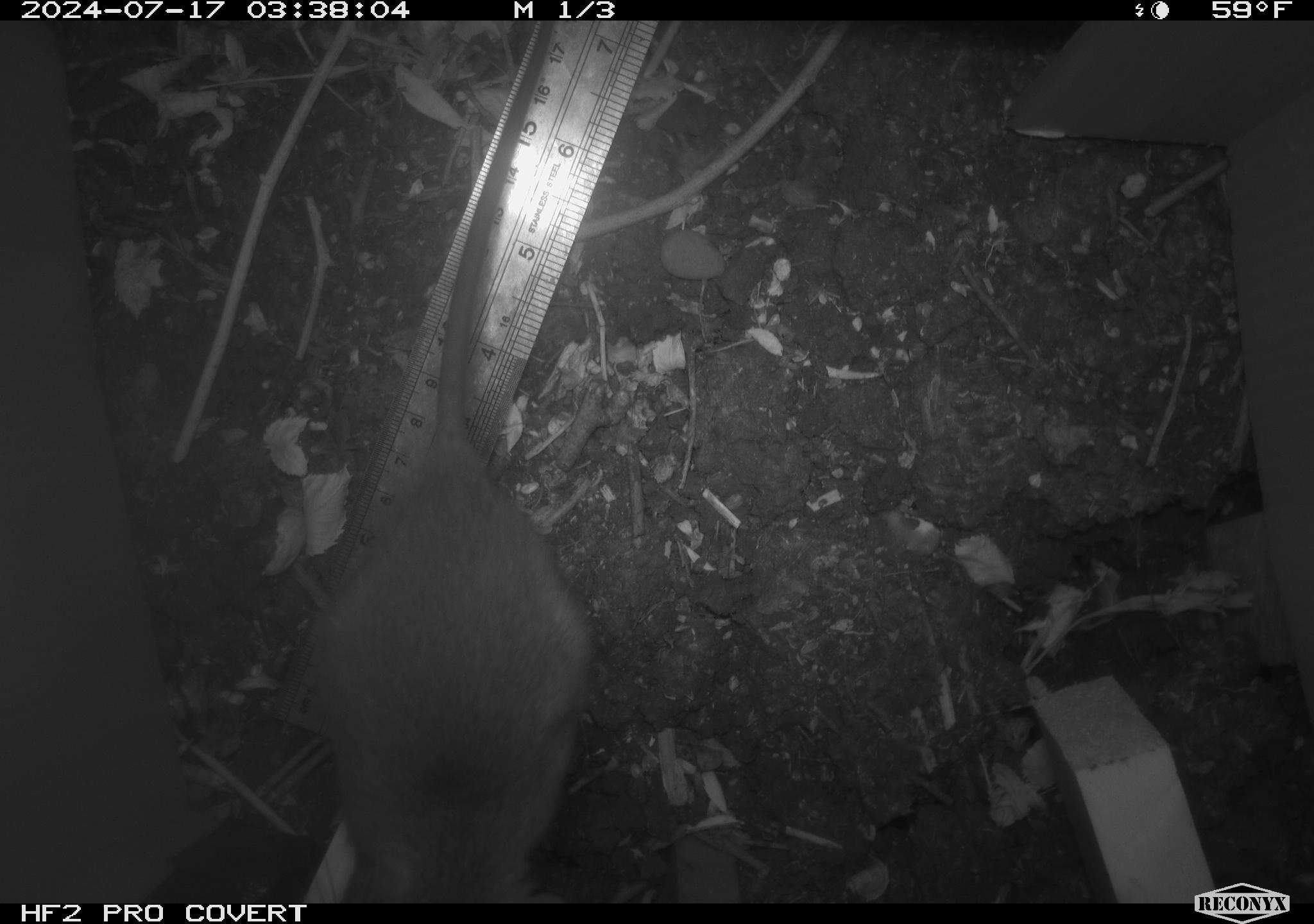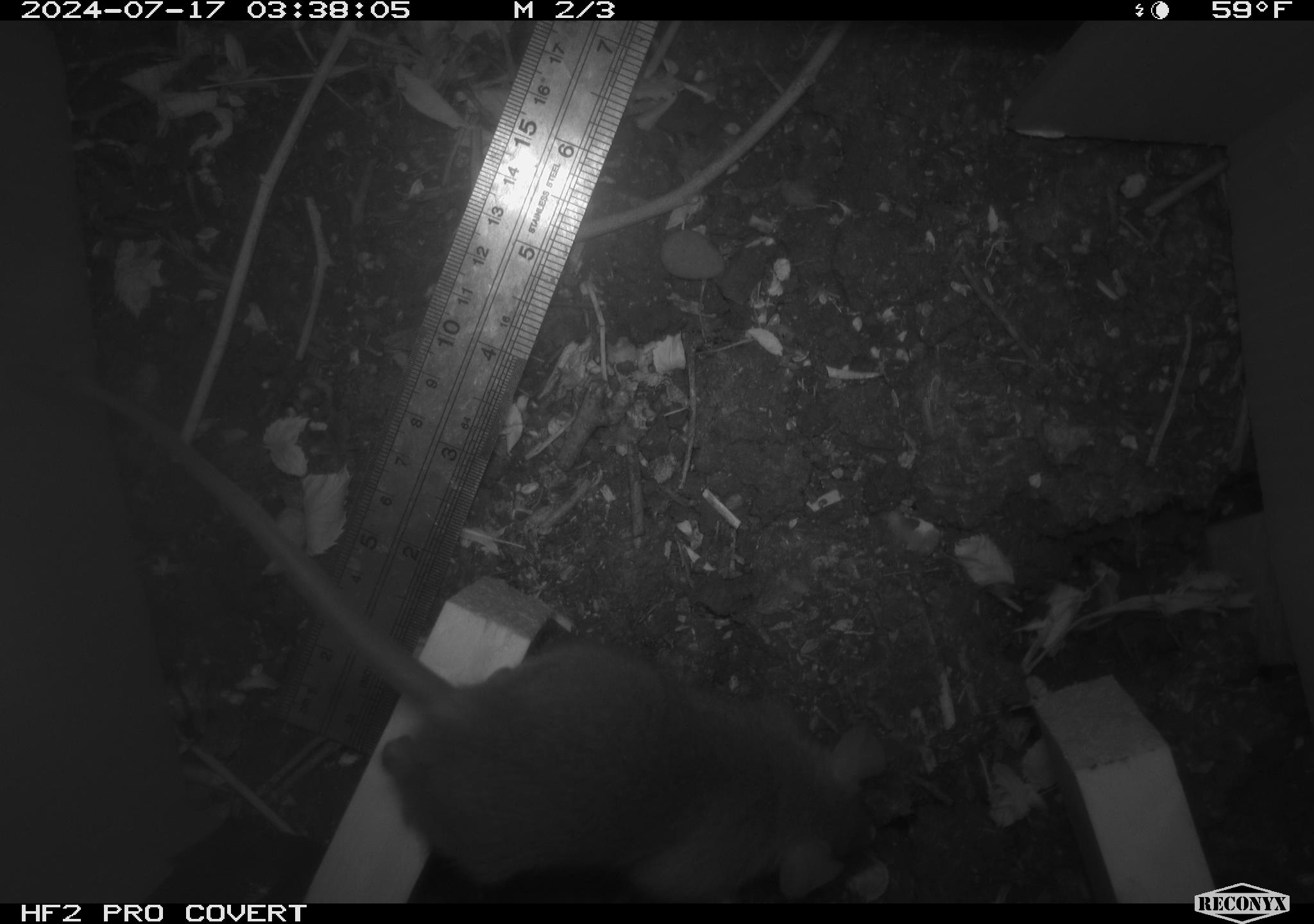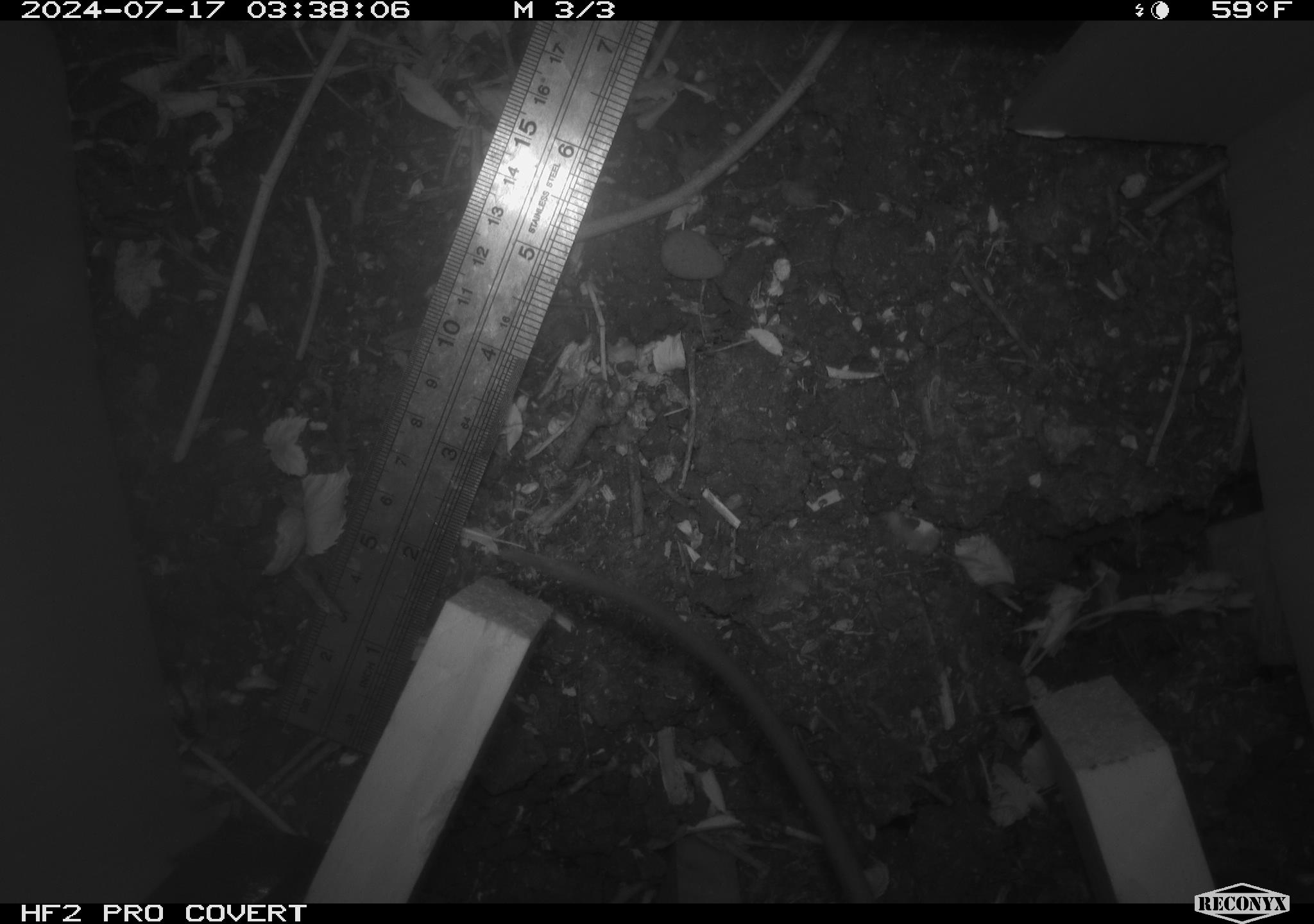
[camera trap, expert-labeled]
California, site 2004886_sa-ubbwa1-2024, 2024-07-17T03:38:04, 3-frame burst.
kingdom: Animalia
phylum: Chordata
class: Mammalia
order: Rodentia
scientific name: Rodentia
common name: woodrat or rat or mouse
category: woodrat or rat or mouse species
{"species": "woodrat or rat or mouse species (woodrat or rat or mouse) (Rodentia)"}